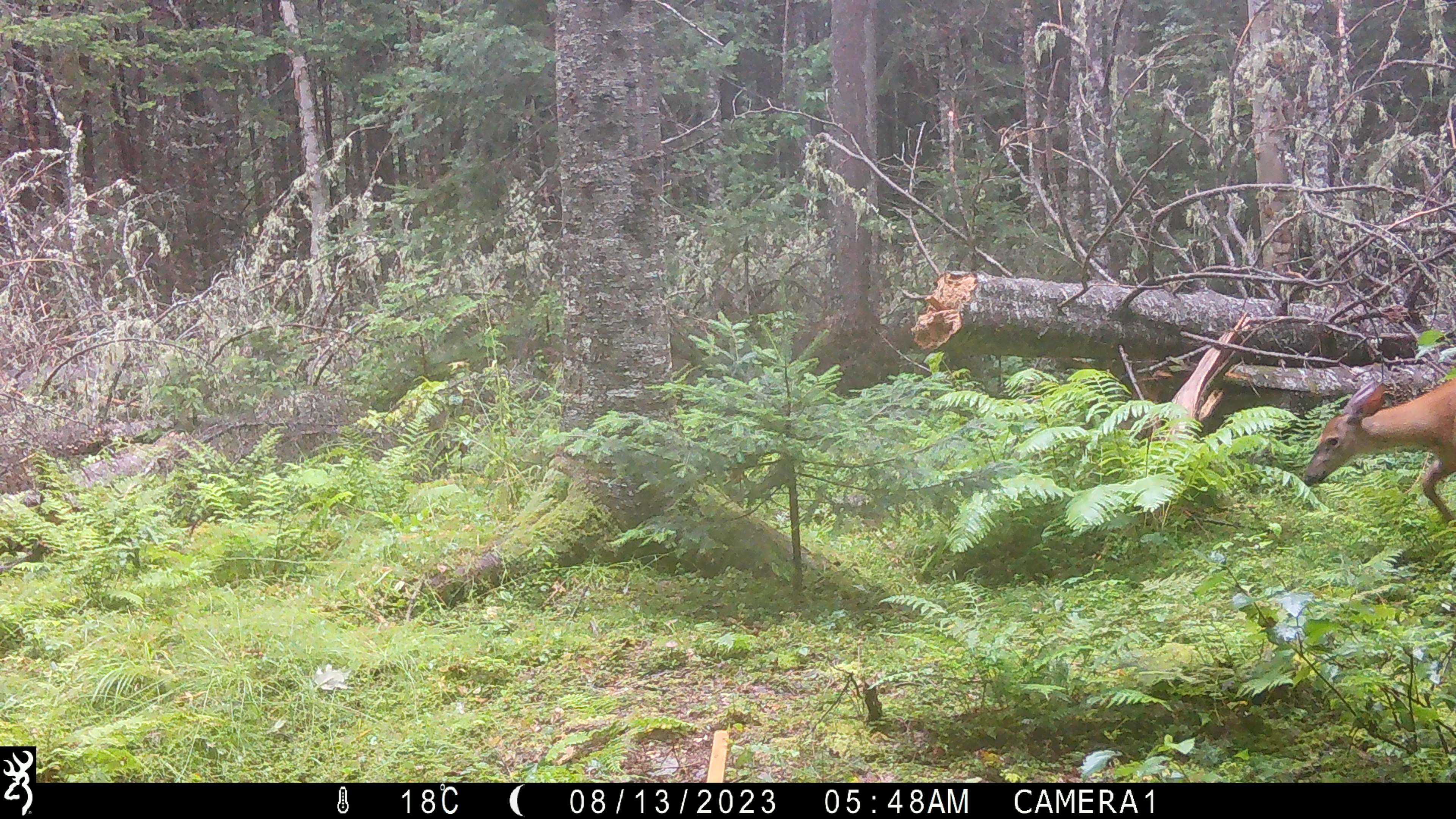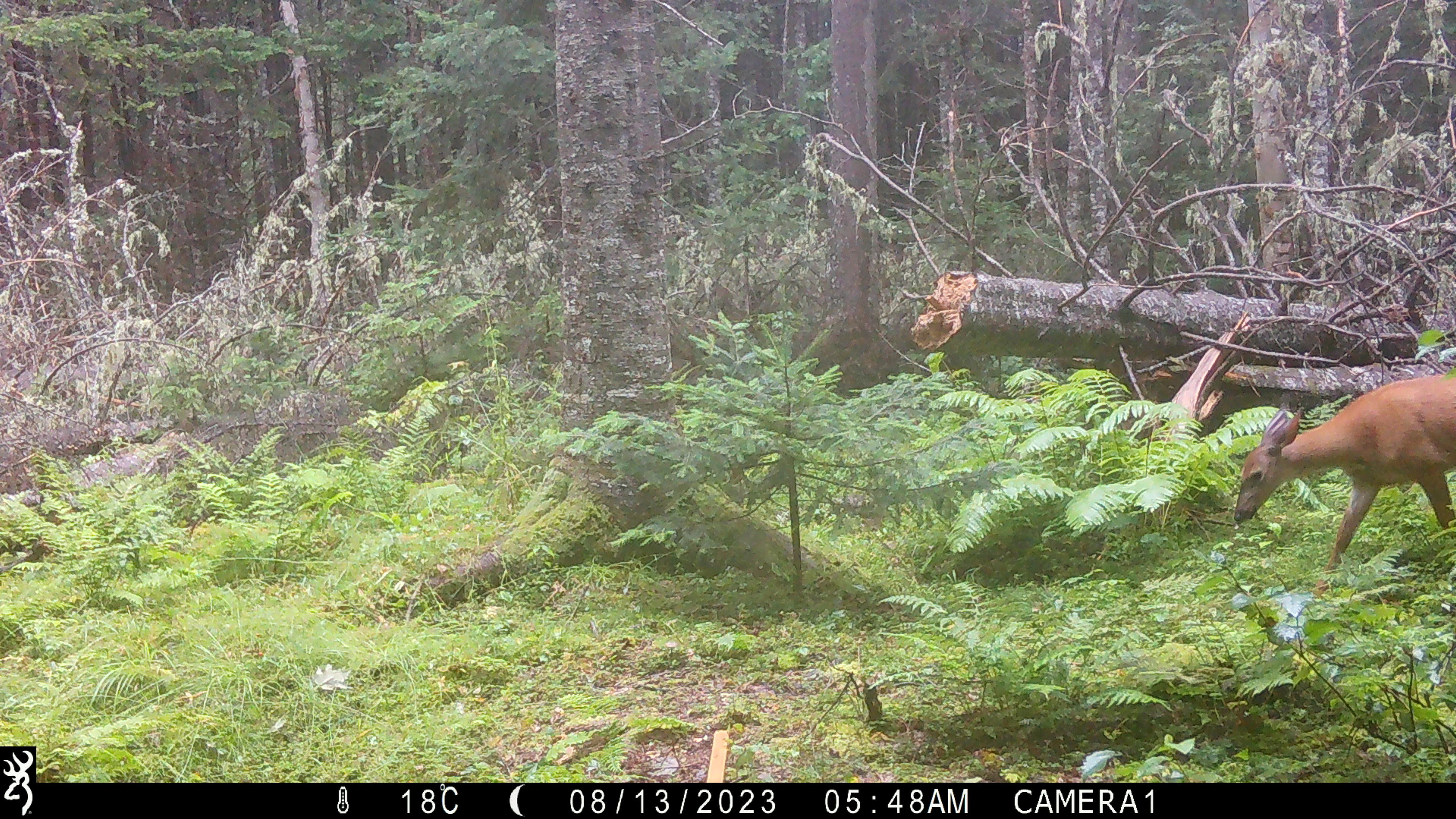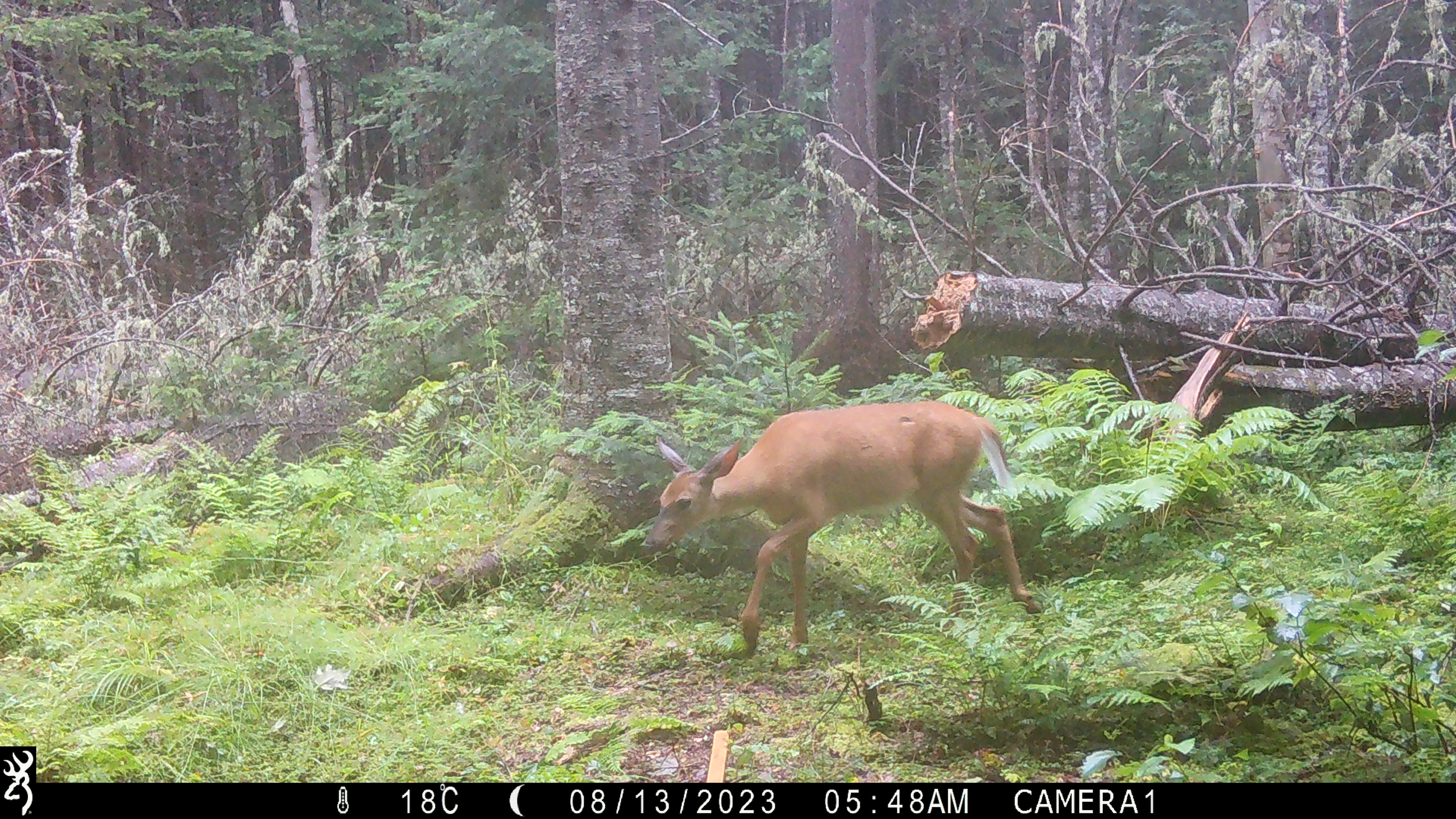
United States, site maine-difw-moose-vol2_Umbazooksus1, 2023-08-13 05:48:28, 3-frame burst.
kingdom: Animalia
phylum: Chordata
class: Mammalia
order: Artiodactyla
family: Cervidae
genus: Odocoileus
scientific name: Odocoileus virginianus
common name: white-tailed deer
White-tailed deer (Odocoileus virginianus).